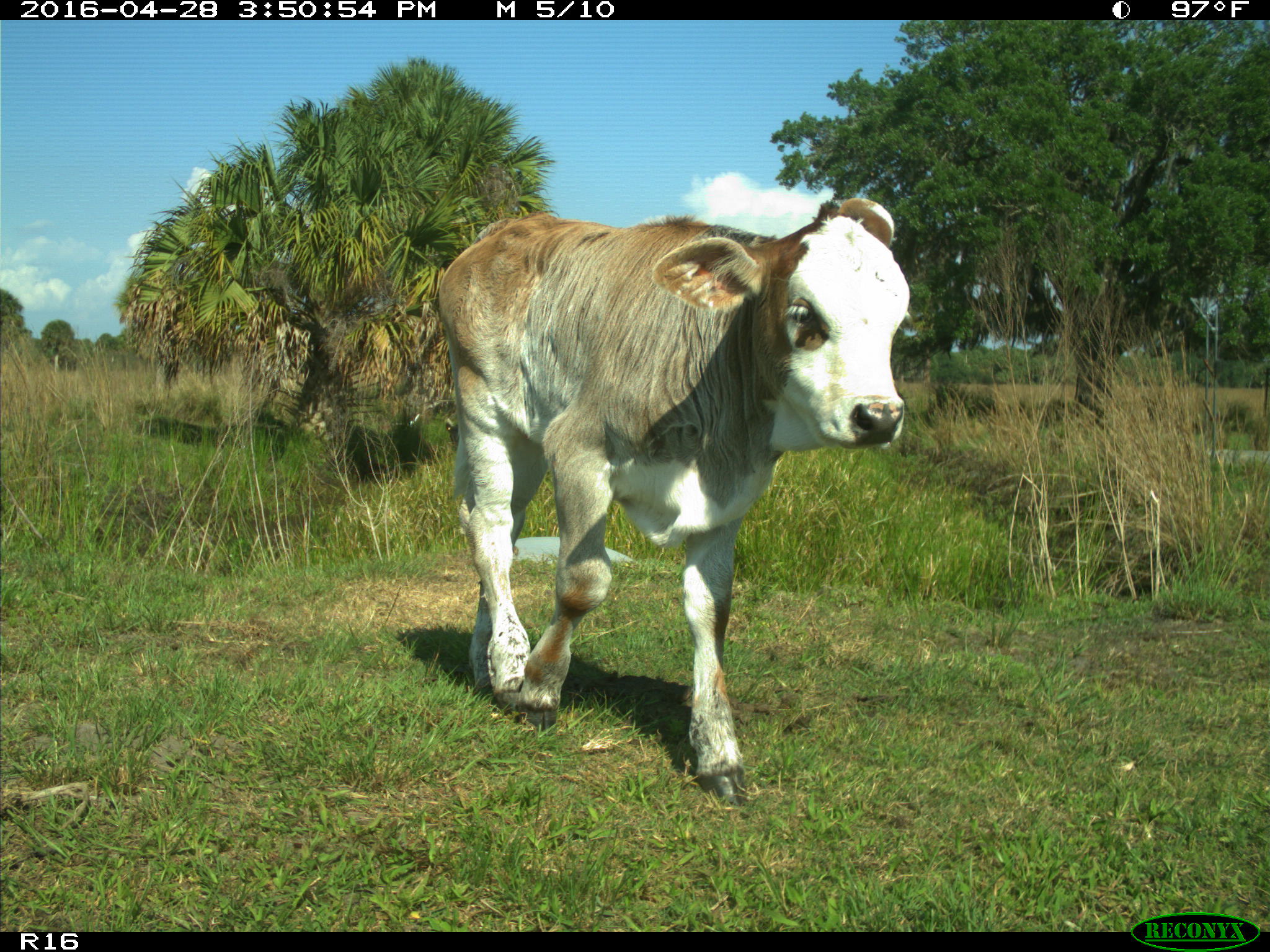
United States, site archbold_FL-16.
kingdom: Animalia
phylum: Chordata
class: Mammalia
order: Artiodactyla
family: Bovidae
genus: Bos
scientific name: Bos taurus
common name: domestic cow